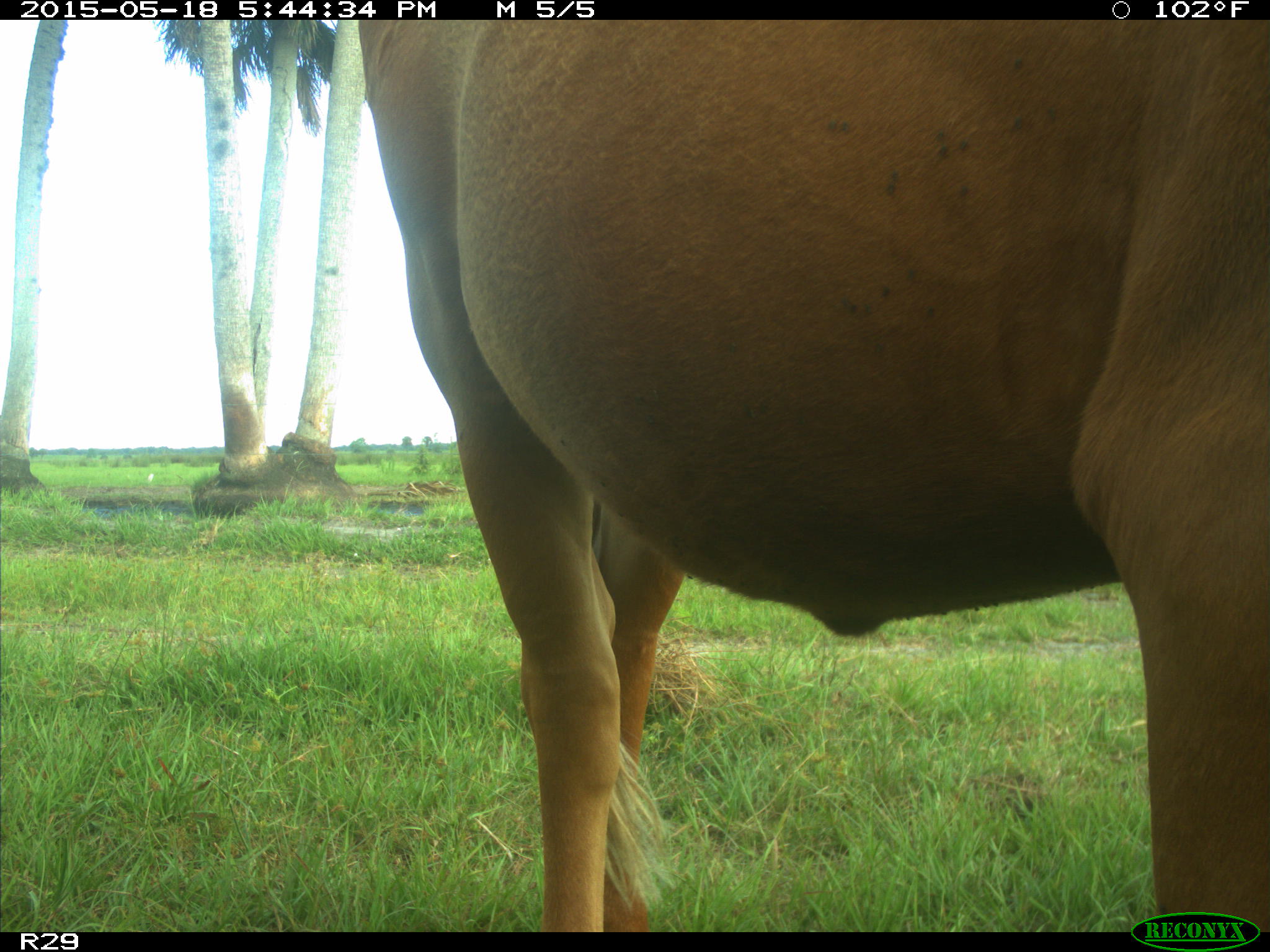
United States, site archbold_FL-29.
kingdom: Animalia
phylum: Chordata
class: Mammalia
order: Artiodactyla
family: Bovidae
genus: Bos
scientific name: Bos taurus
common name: domestic cow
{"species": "Bos taurus (domestic cow)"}